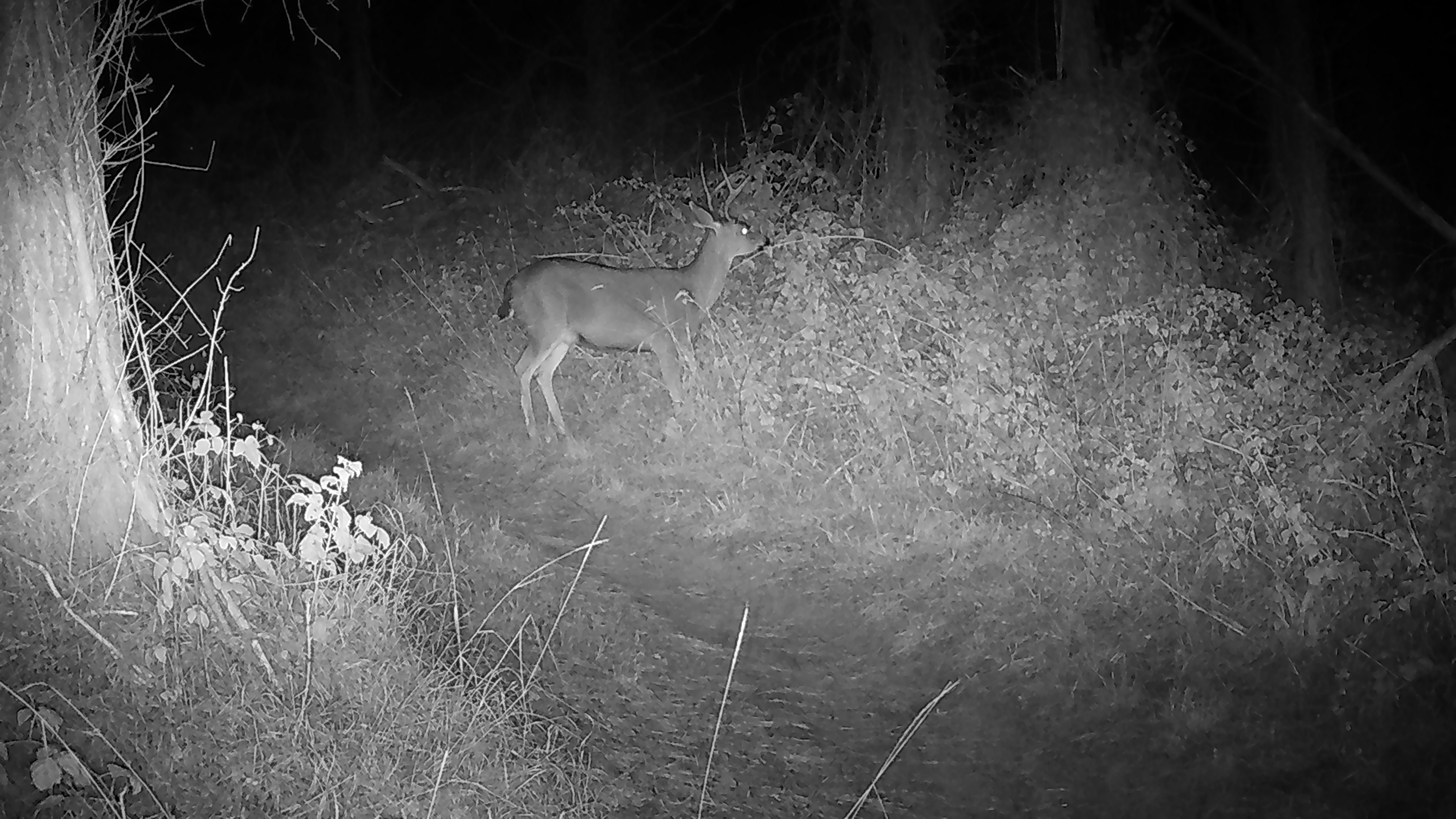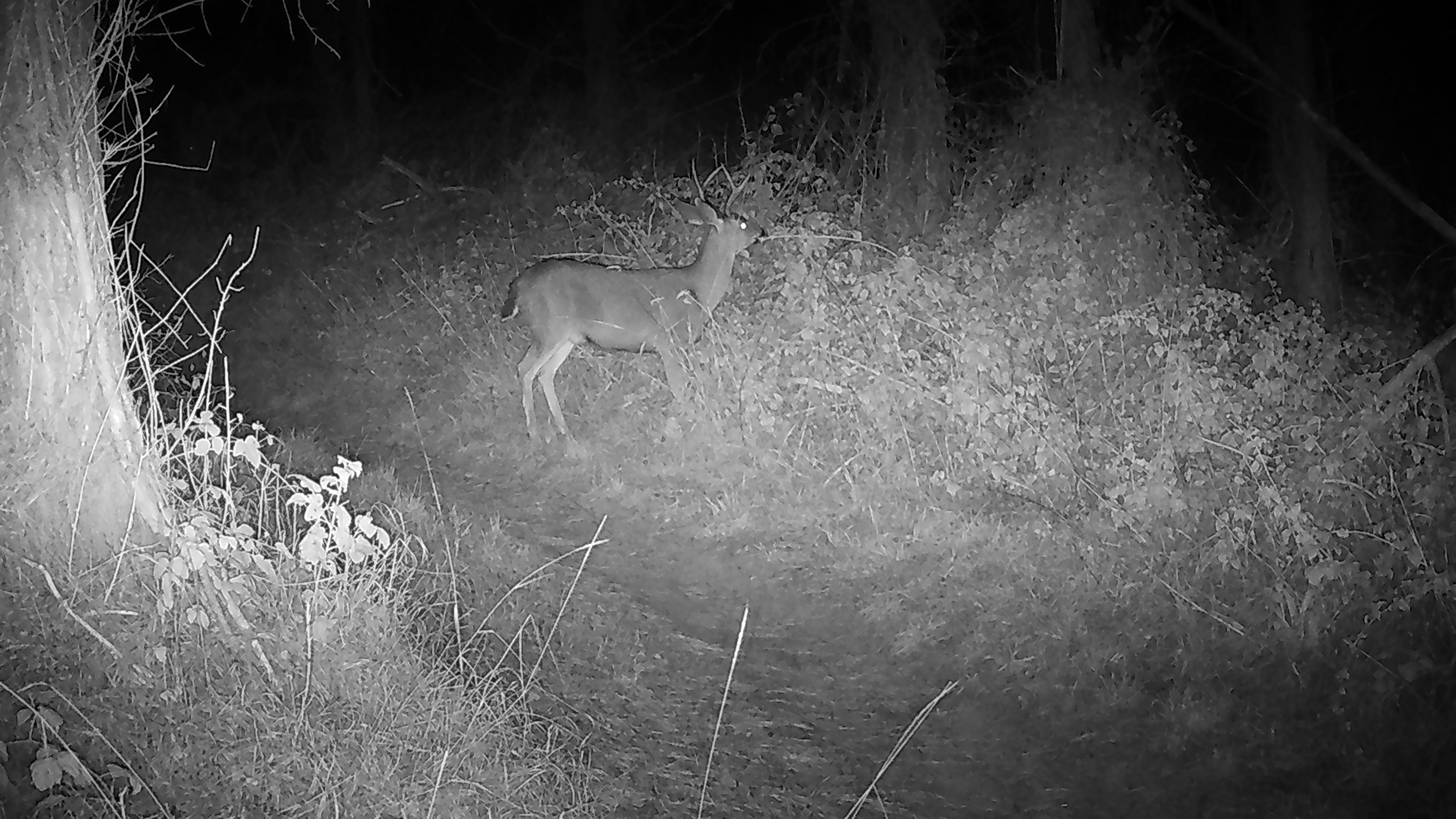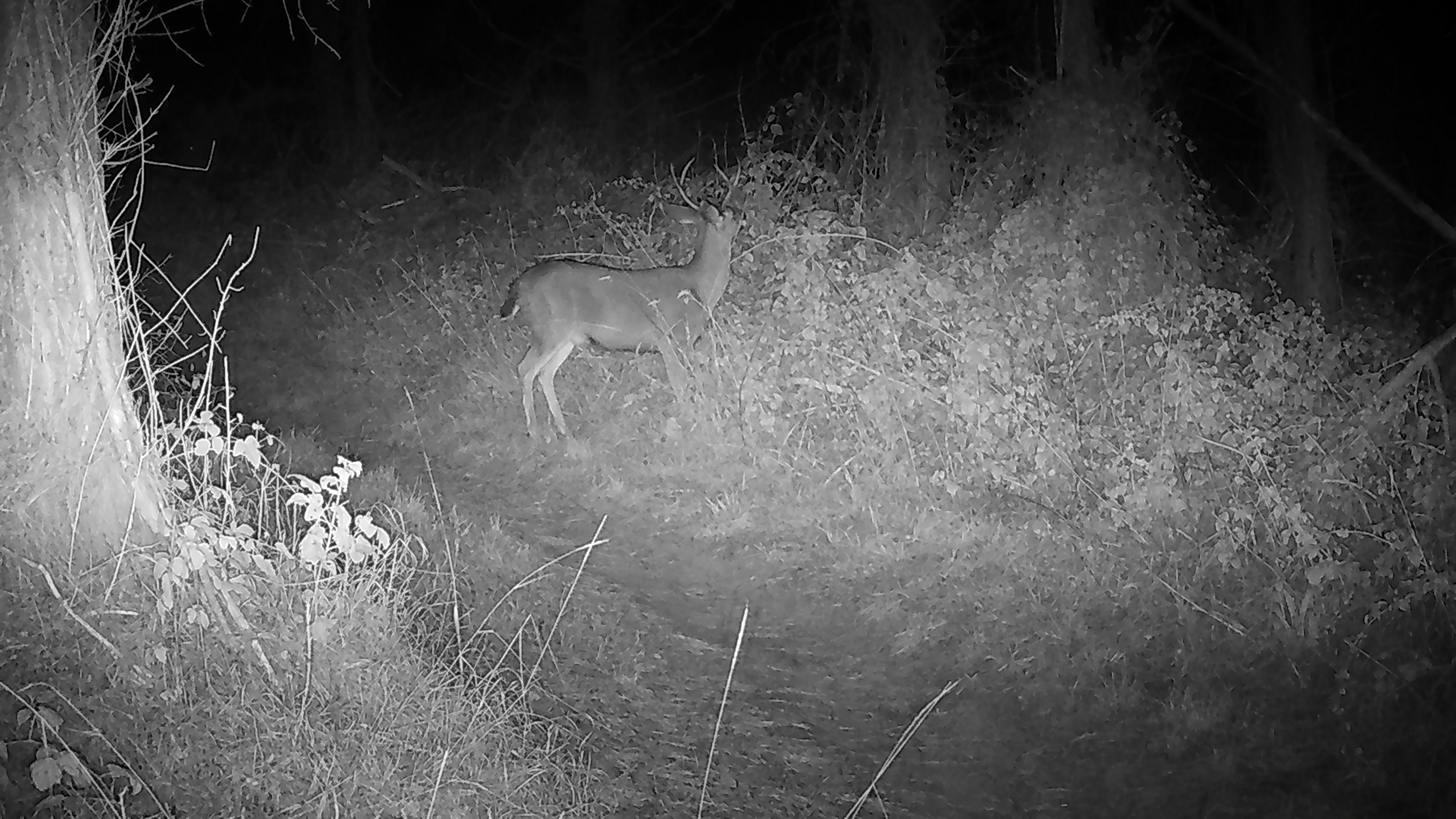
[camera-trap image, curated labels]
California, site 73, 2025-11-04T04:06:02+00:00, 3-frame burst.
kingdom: Animalia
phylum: Chordata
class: Mammalia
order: Artiodactyla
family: Cervidae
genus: Odocoileus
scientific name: Odocoileus hemionus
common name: mule deer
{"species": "mule deer (Odocoileus hemionus)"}